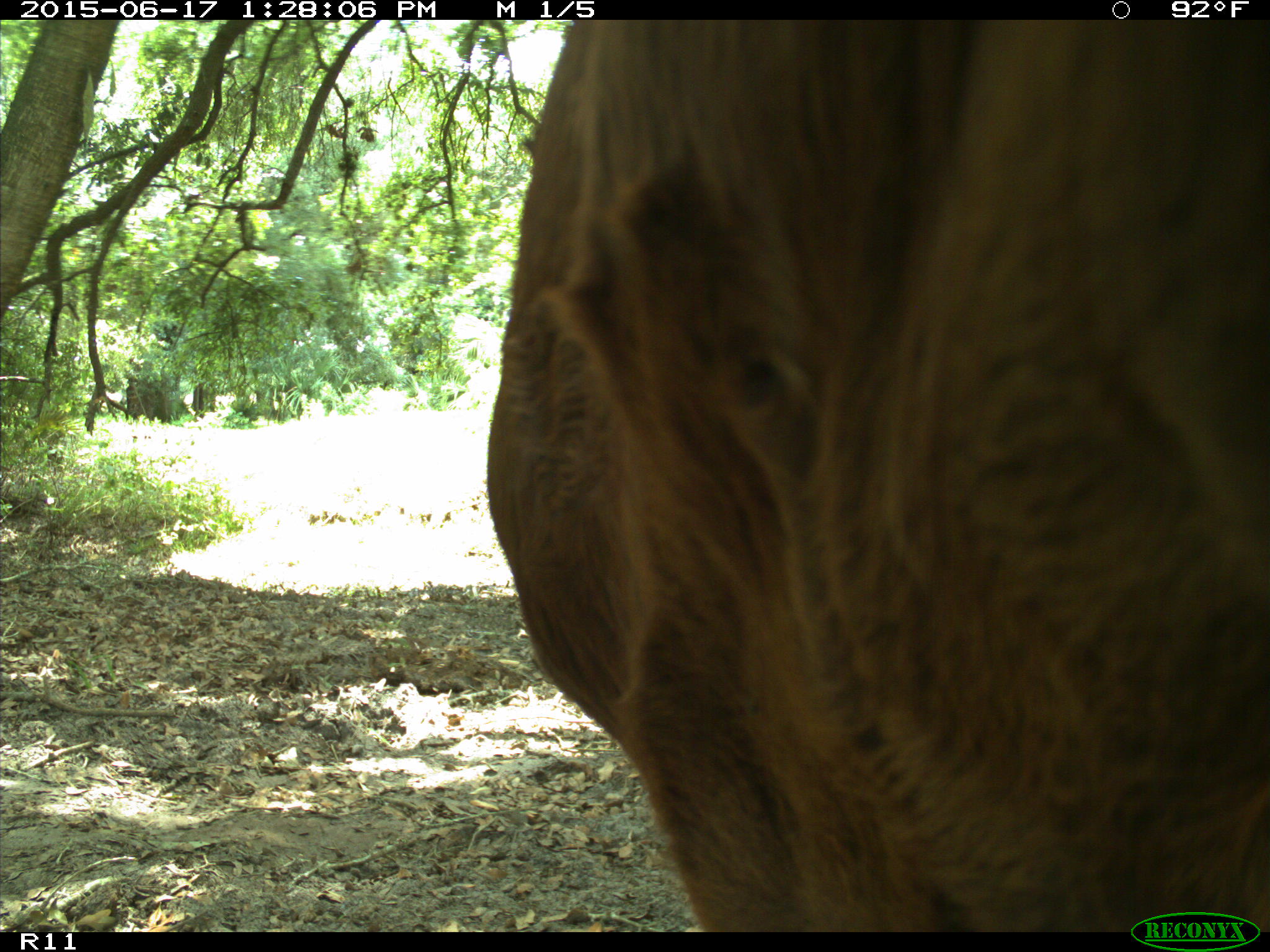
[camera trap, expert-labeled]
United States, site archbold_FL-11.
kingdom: Animalia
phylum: Chordata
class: Mammalia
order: Artiodactyla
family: Bovidae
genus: Bos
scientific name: Bos taurus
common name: domestic cow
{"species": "Bos taurus (domestic cow)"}